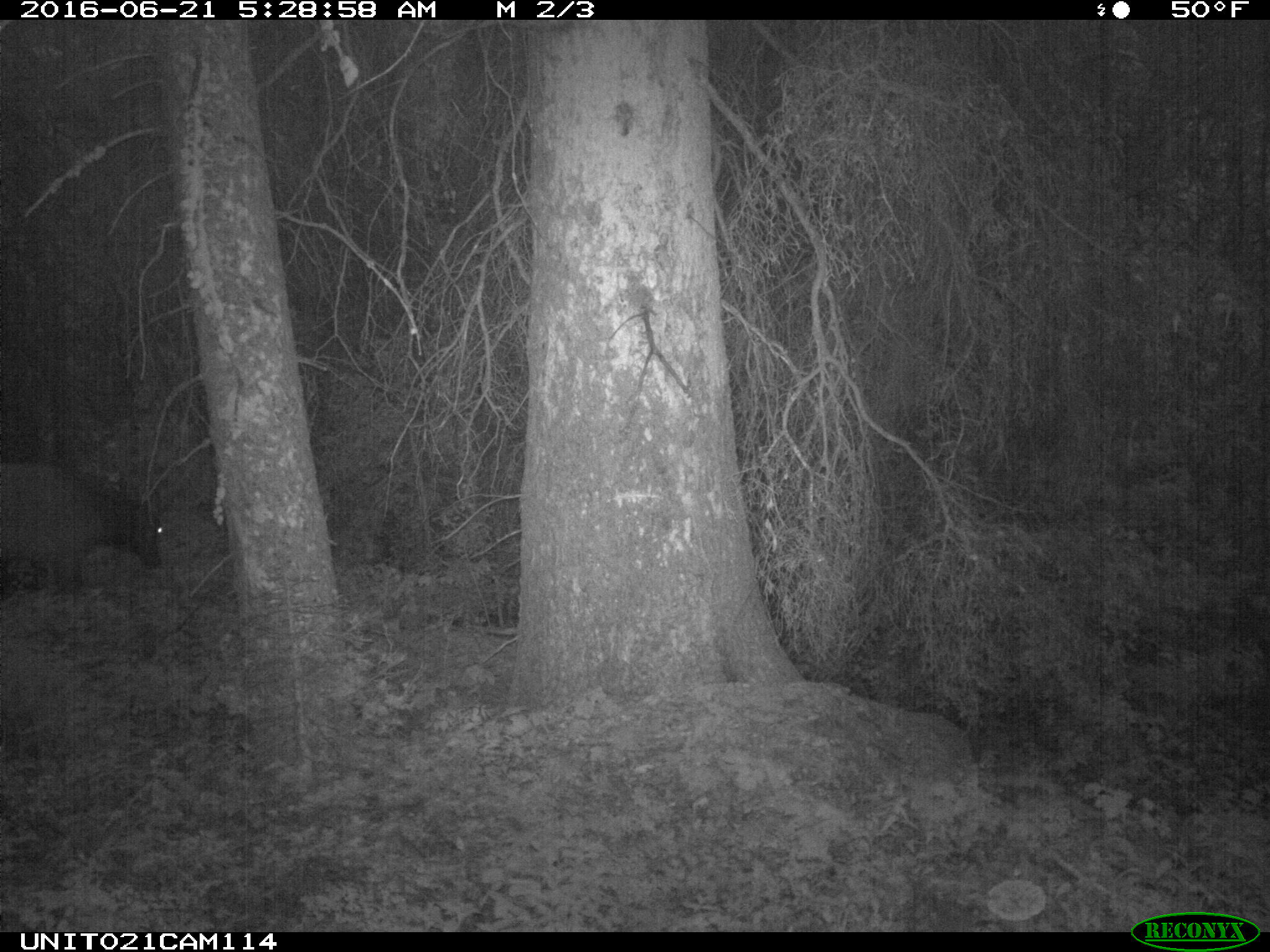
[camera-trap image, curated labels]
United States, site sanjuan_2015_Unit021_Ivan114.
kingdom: Animalia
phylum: Chordata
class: Mammalia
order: Artiodactyla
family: Cervidae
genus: Cervus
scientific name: Cervus elaphus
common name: red deer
Cervus elaphus (red deer).